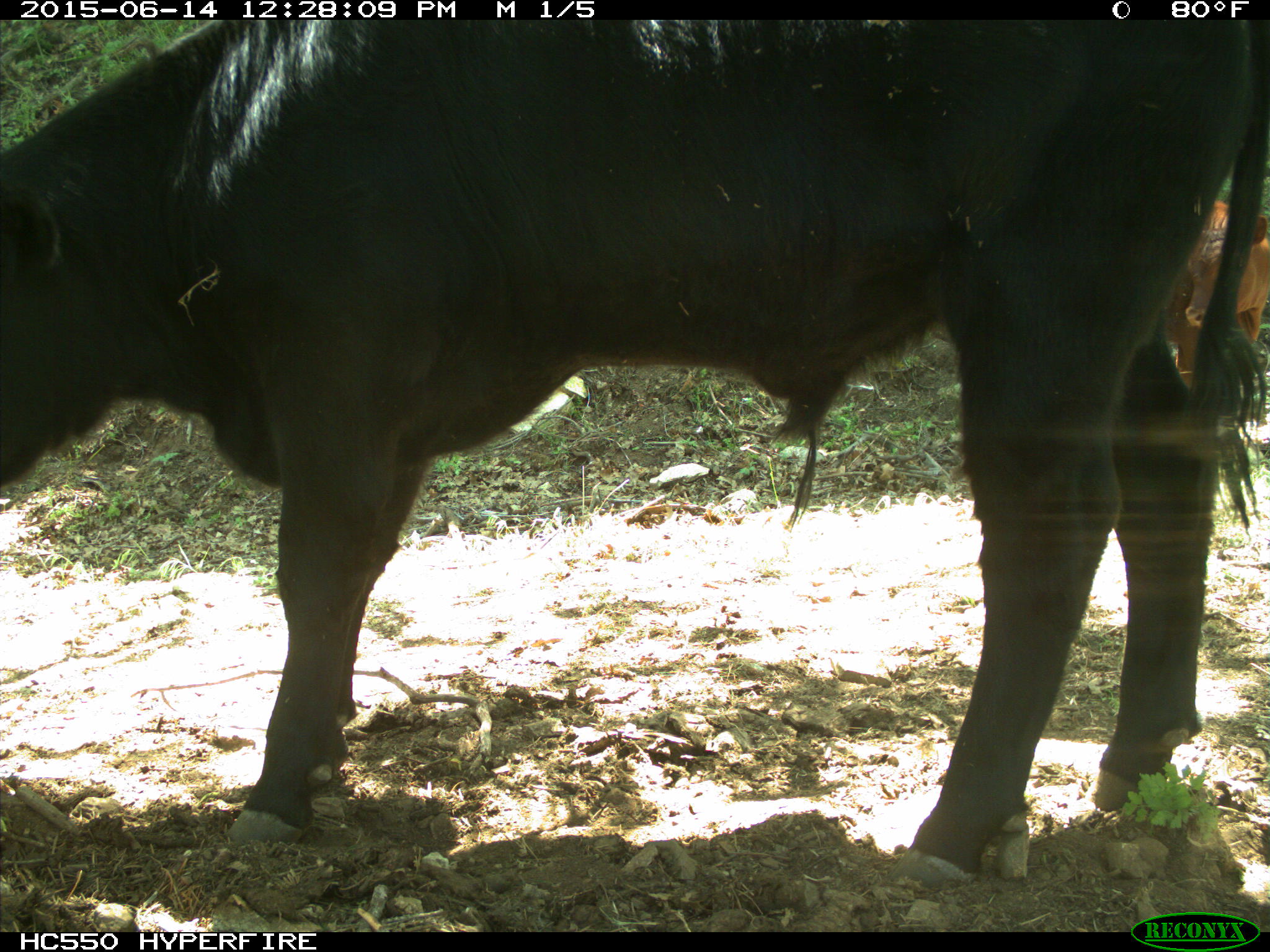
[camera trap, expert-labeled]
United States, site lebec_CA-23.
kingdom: Animalia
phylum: Chordata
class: Mammalia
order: Artiodactyla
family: Bovidae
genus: Bos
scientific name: Bos taurus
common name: domestic cow